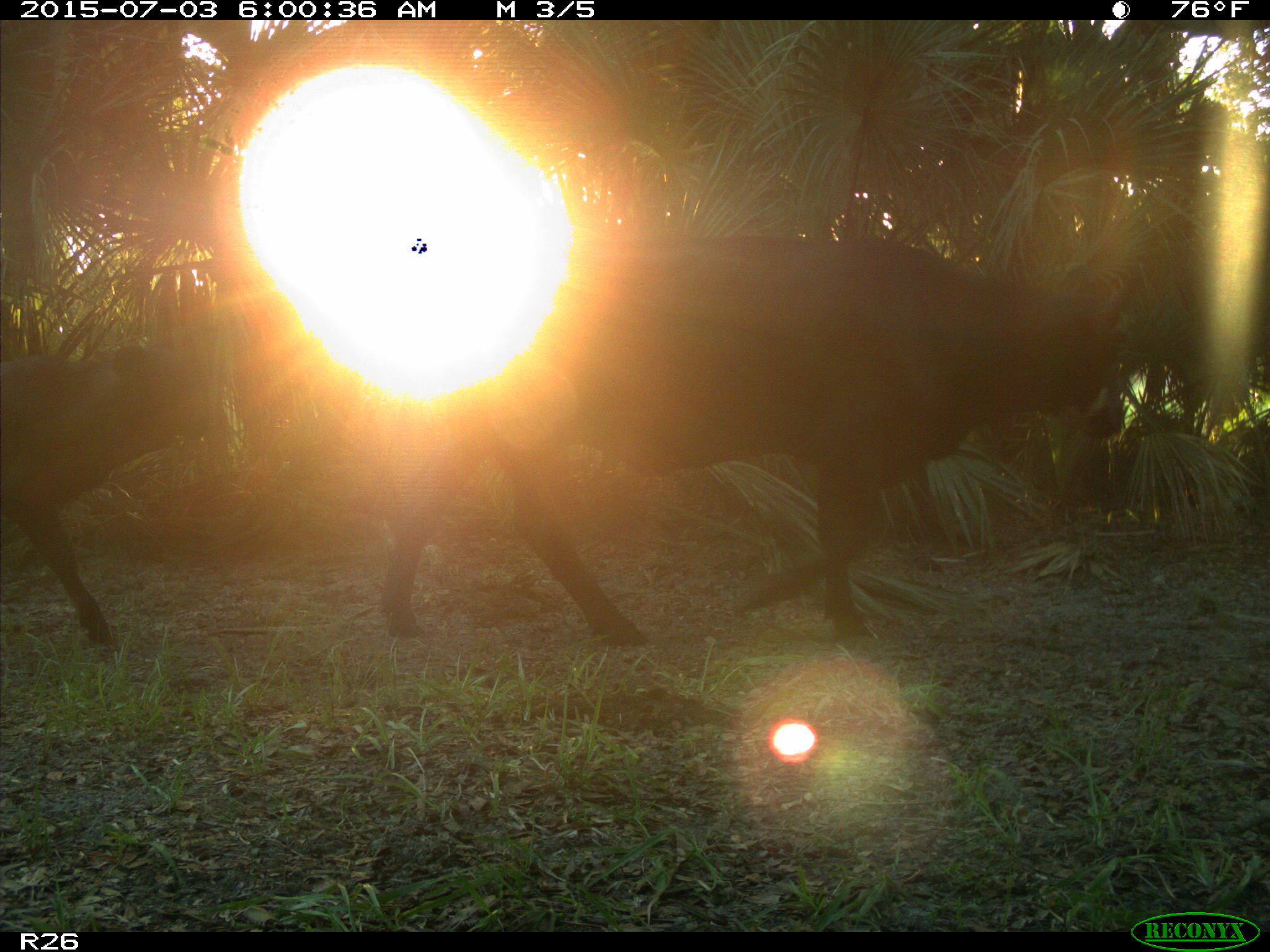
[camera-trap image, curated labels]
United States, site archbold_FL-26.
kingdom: Animalia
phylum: Chordata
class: Mammalia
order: Artiodactyla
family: Bovidae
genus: Bos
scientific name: Bos taurus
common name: domestic cow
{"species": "Bos taurus (domestic cow)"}